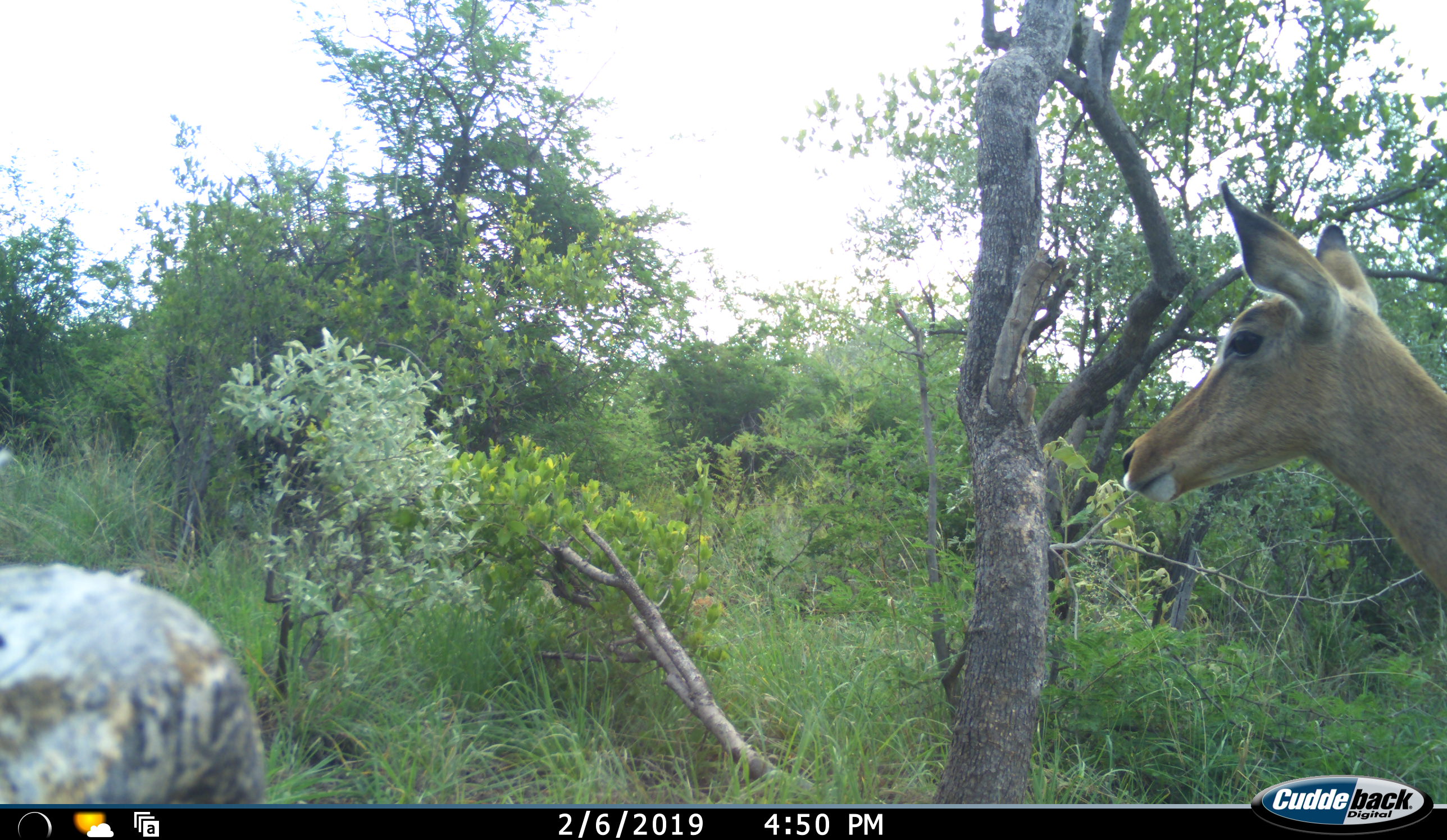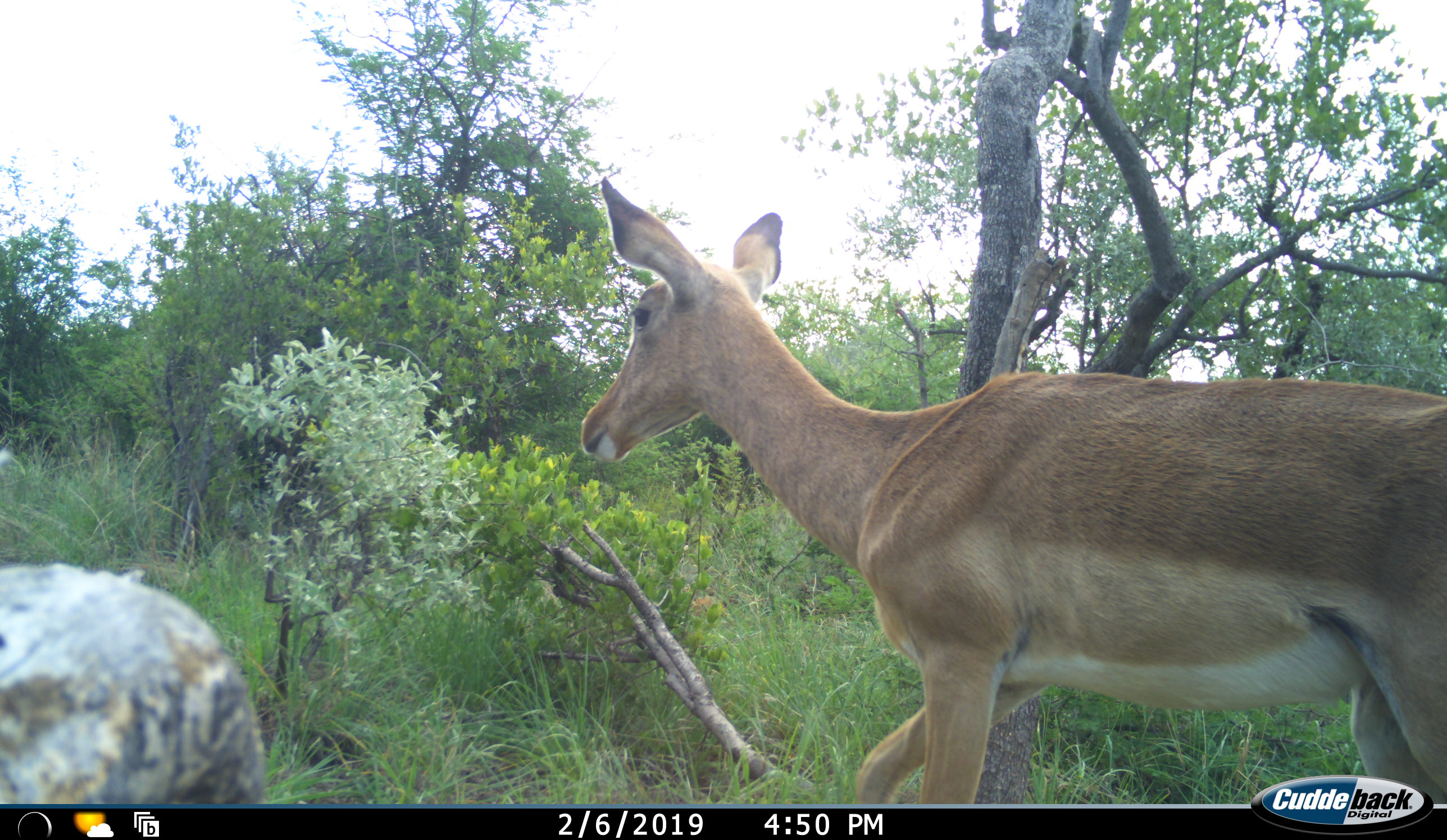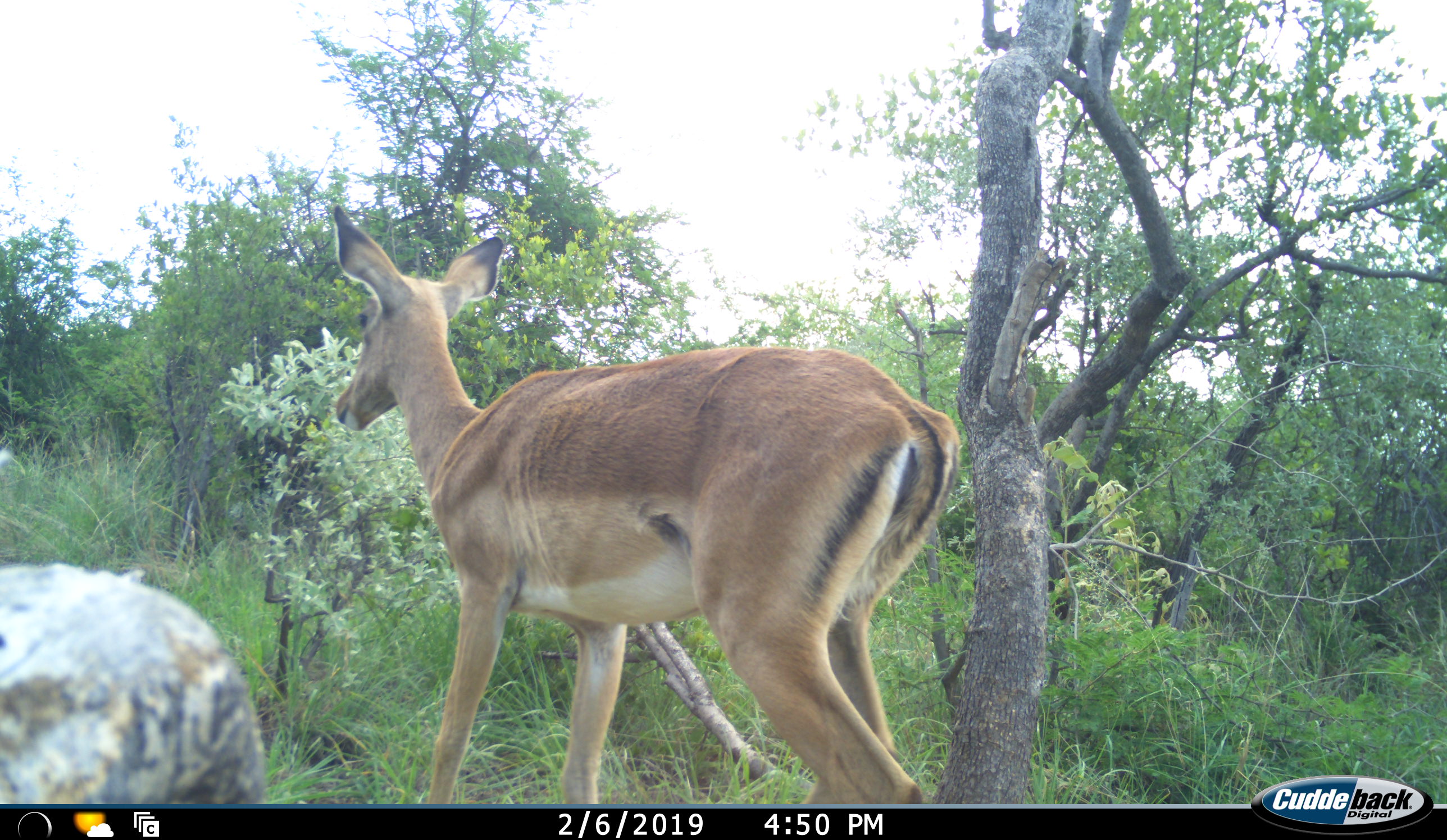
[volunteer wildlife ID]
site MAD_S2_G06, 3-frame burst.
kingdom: Animalia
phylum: Chordata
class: Mammalia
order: Artiodactyla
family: Bovidae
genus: Aepyceros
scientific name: Aepyceros melampus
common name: impala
Impala (Aepyceros melampus), count 1. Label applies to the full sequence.